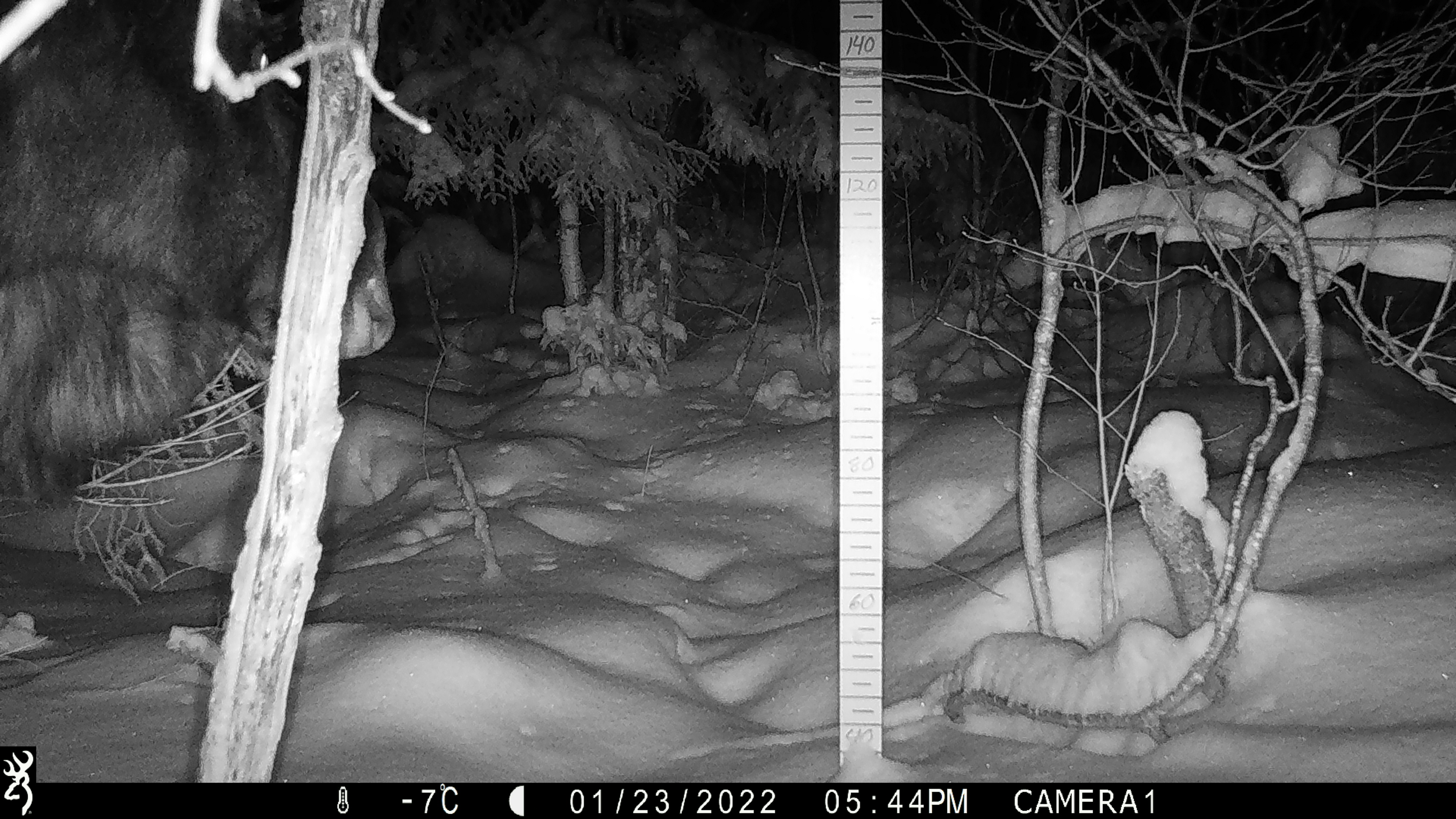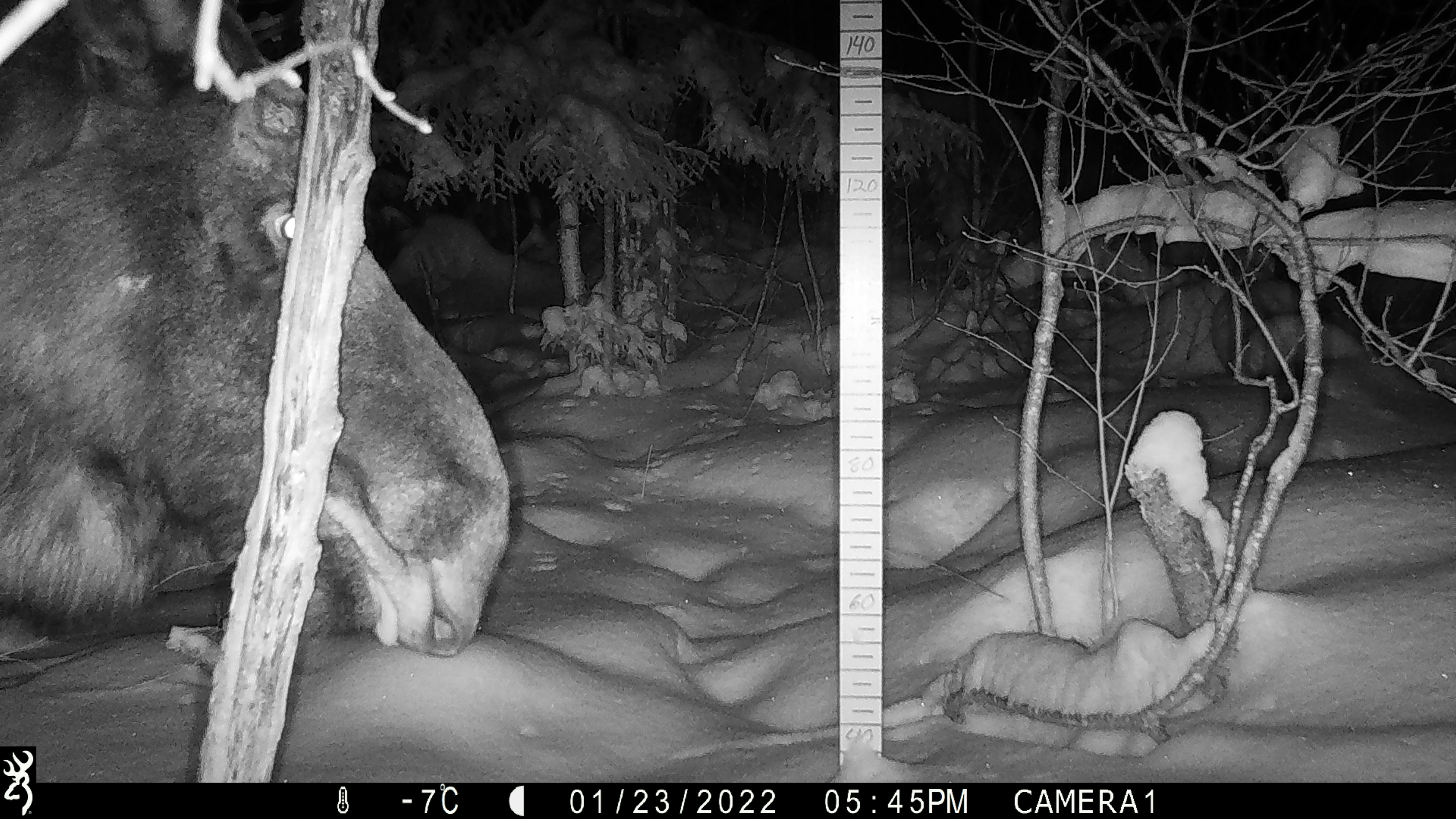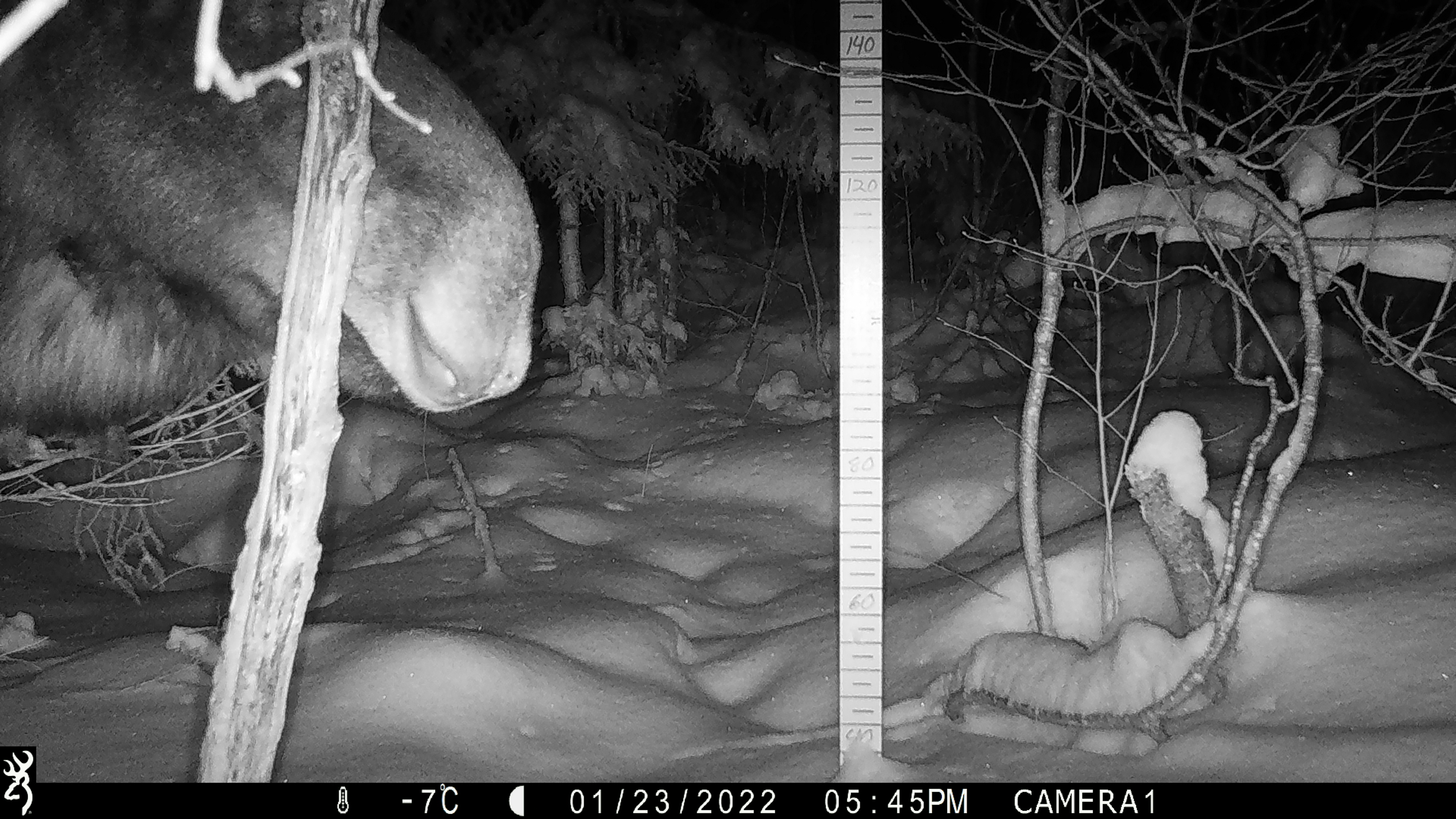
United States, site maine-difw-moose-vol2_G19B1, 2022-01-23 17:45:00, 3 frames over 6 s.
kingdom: Animalia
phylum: Chordata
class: Mammalia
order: Artiodactyla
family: Cervidae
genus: Alces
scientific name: Alces alces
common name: moose